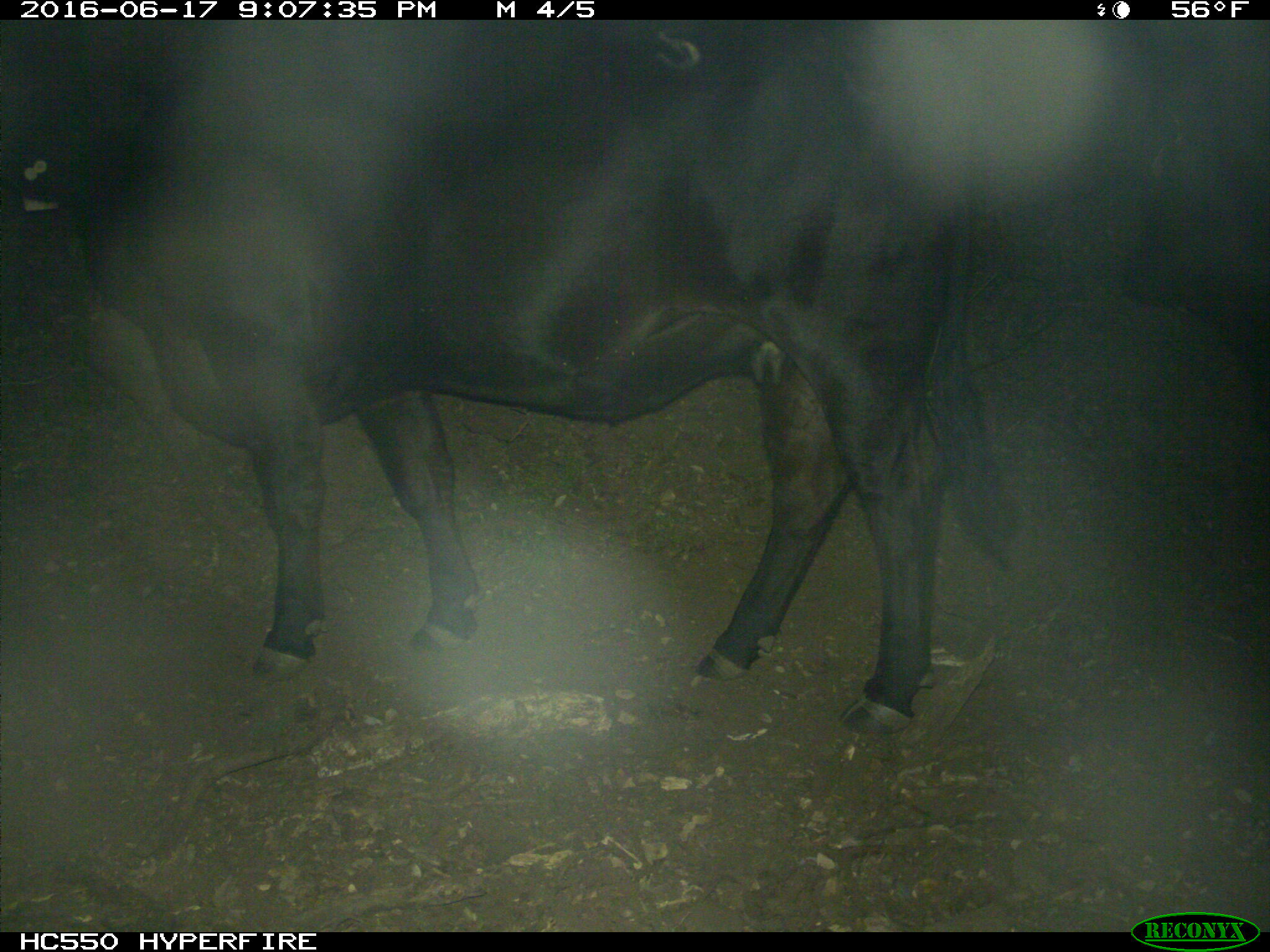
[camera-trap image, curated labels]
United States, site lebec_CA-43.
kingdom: Animalia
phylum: Chordata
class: Mammalia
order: Artiodactyla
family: Bovidae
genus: Bos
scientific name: Bos taurus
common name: domestic cow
Bos taurus (domestic cow).